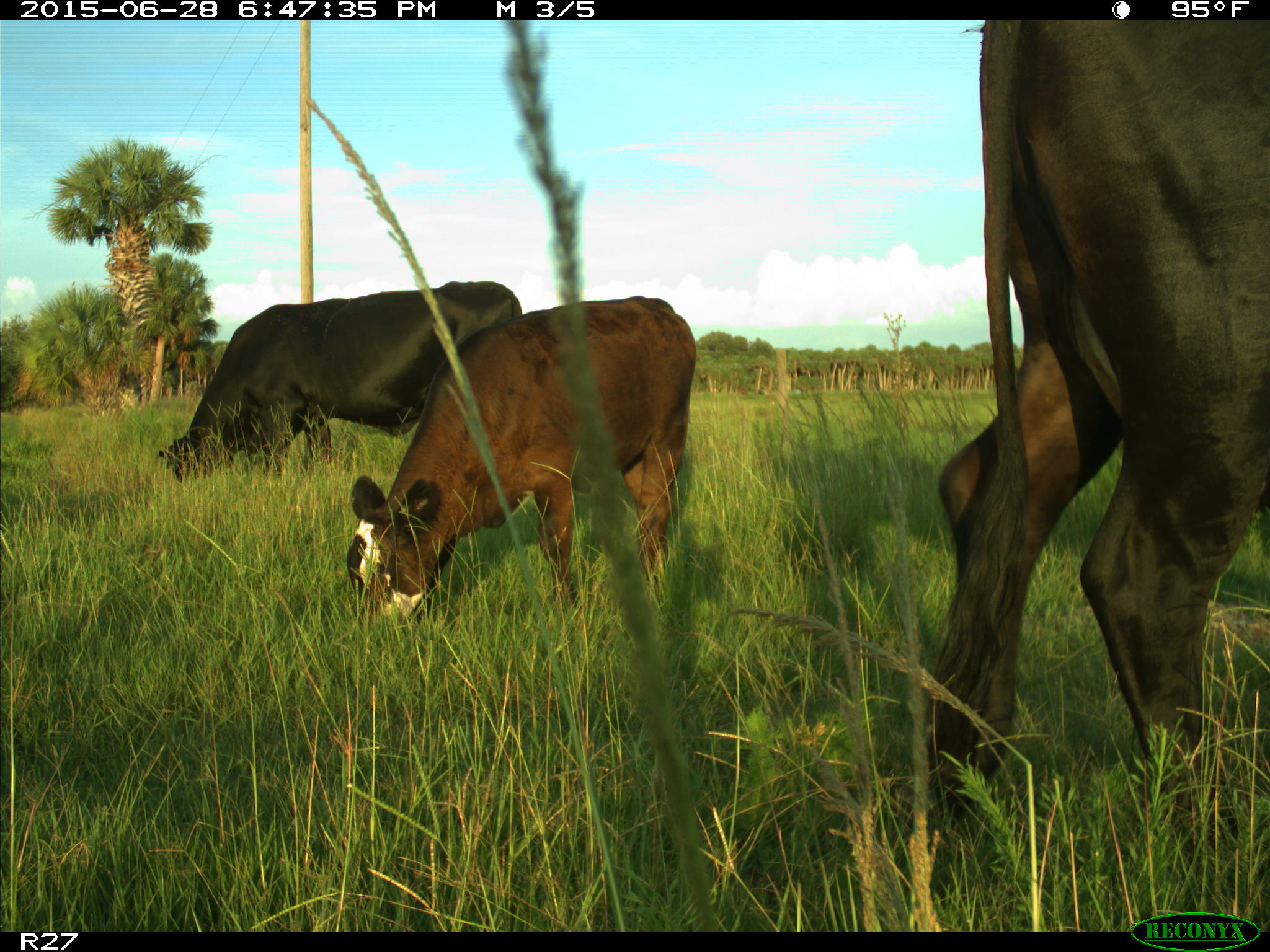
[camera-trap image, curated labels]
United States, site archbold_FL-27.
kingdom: Animalia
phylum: Chordata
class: Mammalia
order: Artiodactyla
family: Bovidae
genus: Bos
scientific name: Bos taurus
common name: domestic cow